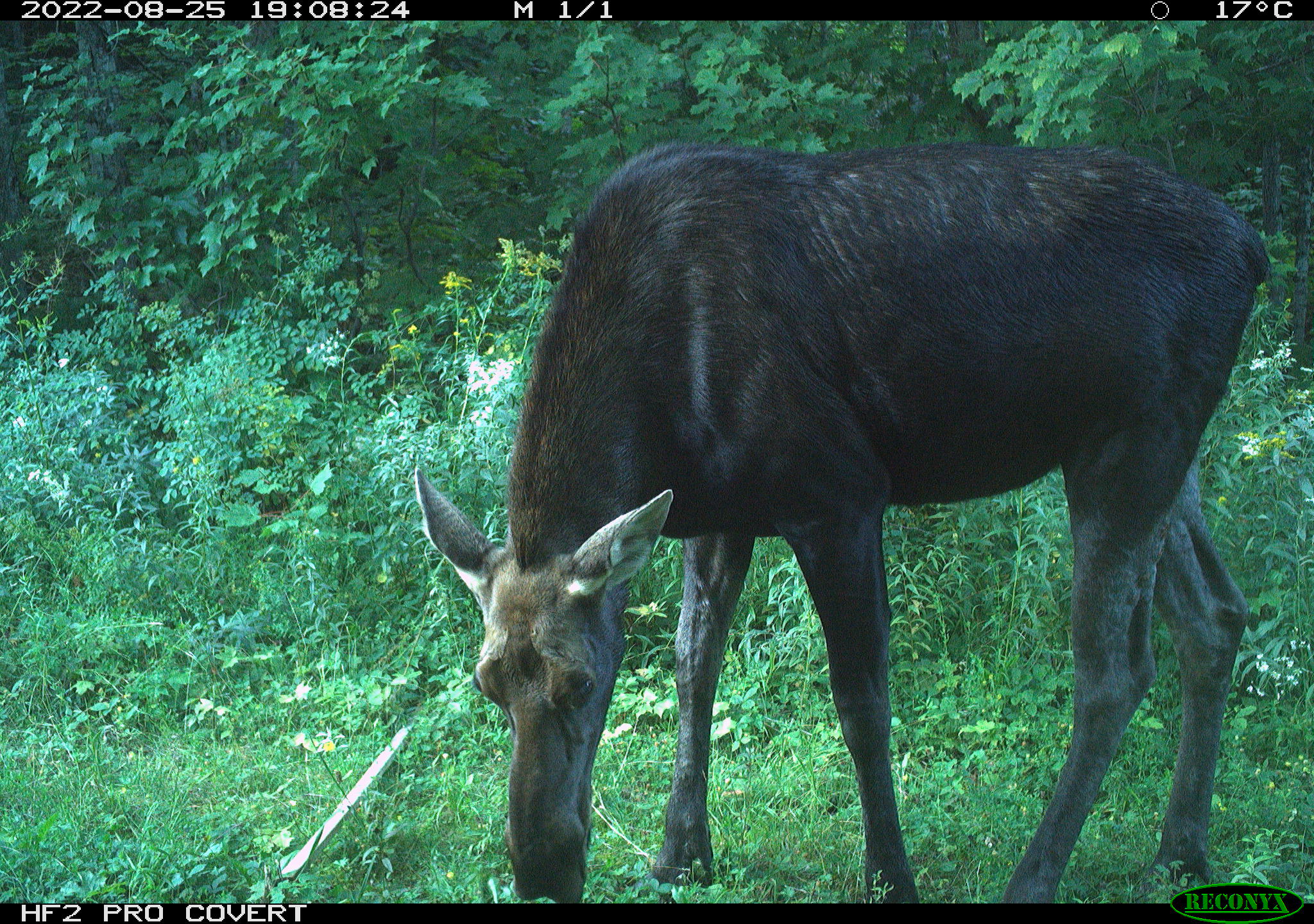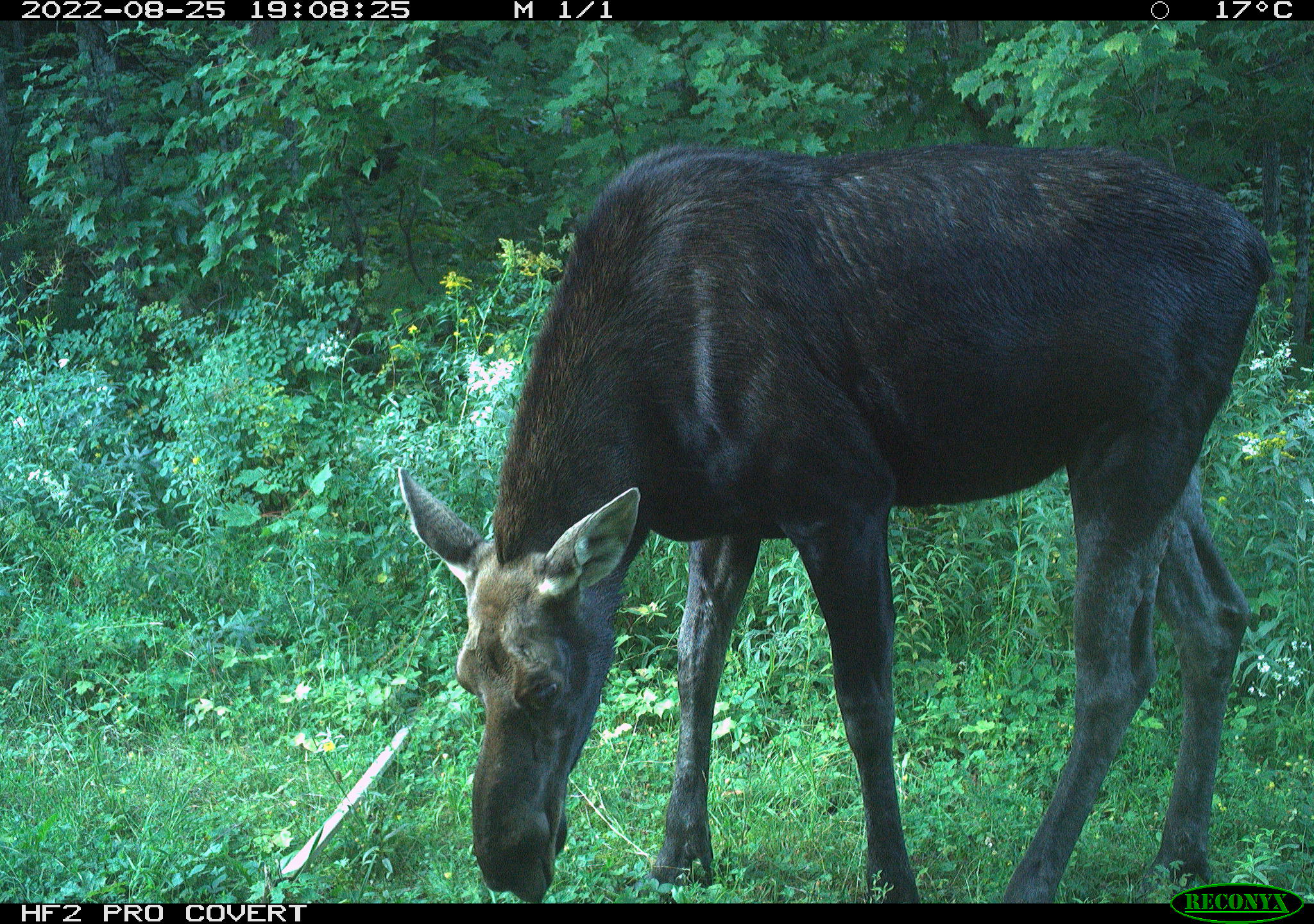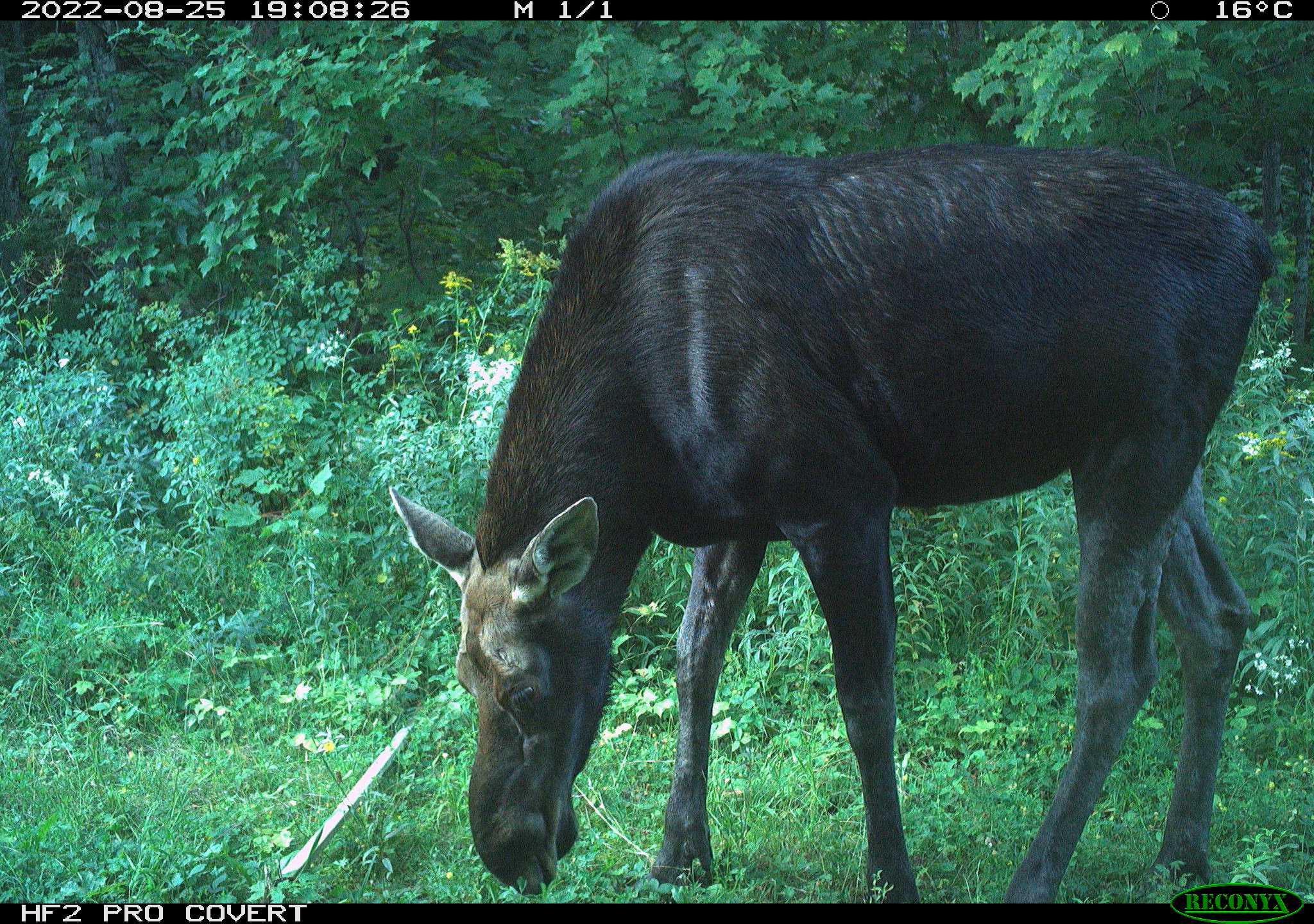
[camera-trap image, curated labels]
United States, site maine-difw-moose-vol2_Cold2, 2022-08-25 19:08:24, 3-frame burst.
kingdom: Animalia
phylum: Chordata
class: Mammalia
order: Artiodactyla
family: Cervidae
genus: Alces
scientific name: Alces alces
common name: moose